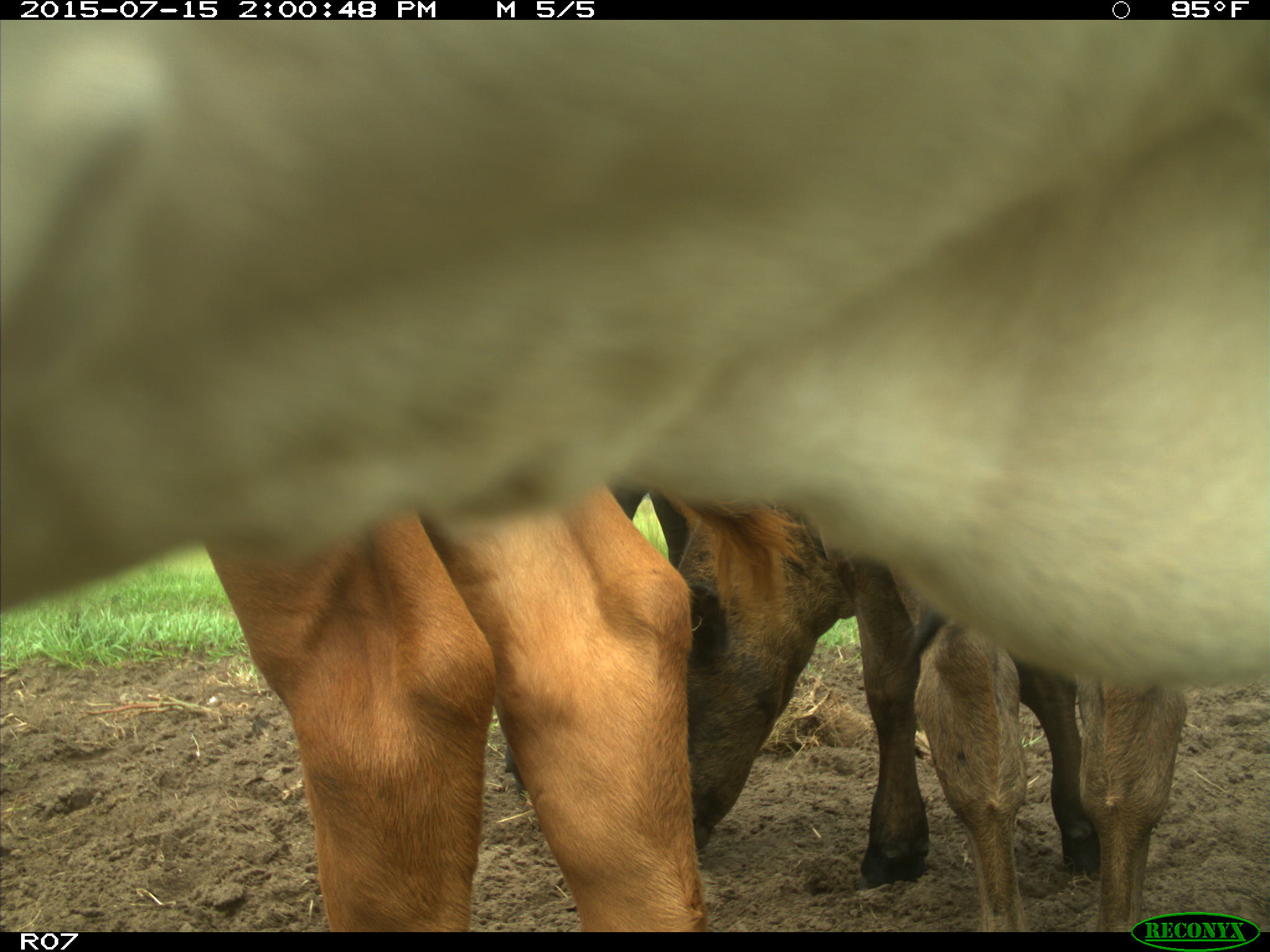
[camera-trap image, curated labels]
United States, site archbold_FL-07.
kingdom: Animalia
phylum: Chordata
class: Mammalia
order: Artiodactyla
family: Bovidae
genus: Bos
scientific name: Bos taurus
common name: domestic cow